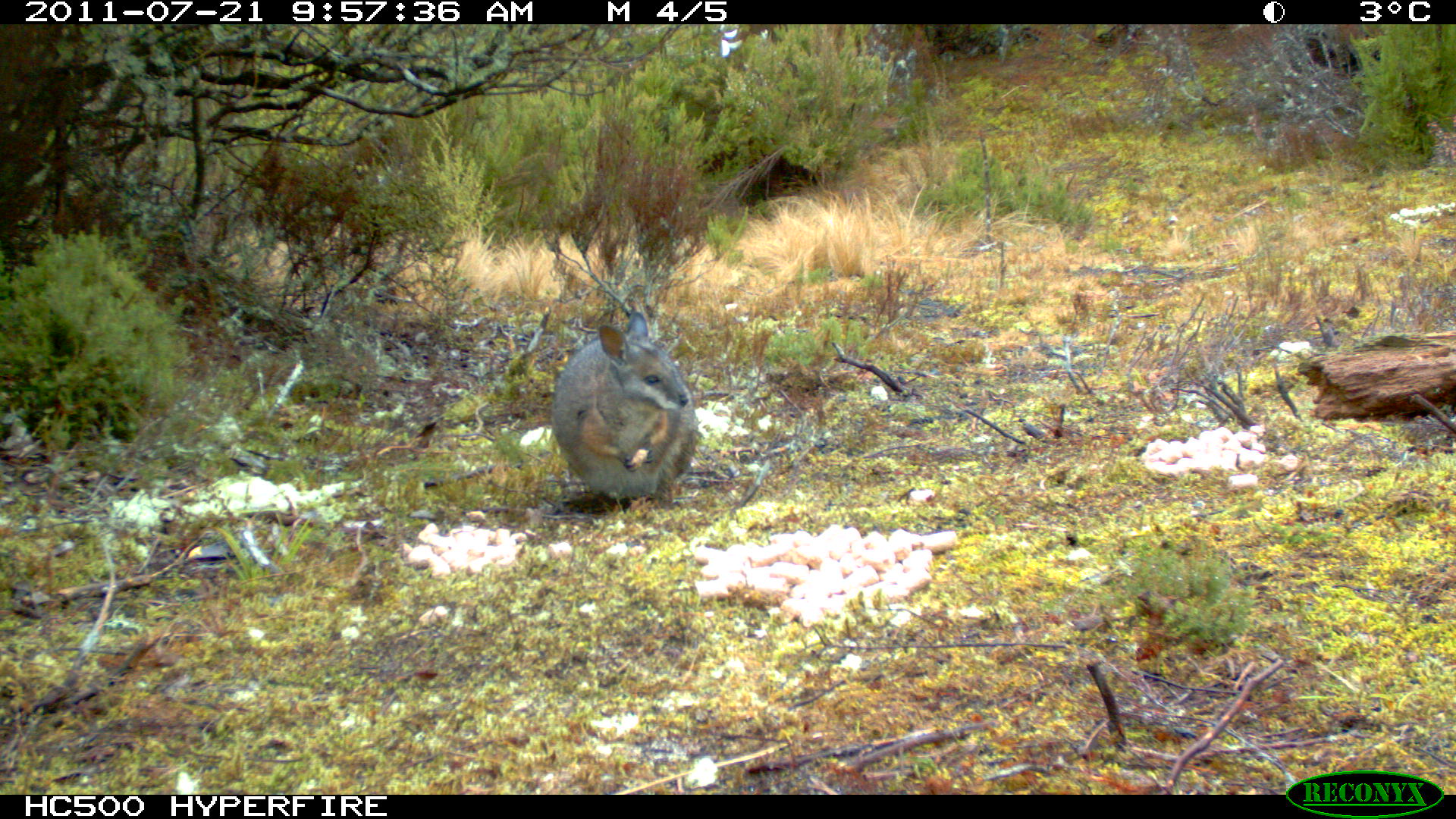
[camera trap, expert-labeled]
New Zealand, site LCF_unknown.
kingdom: Animalia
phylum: Chordata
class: Mammalia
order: Diprotodontia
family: Macropodidae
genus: Notamacropus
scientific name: Notamacropus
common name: wallaby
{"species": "wallaby (Notamacropus)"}